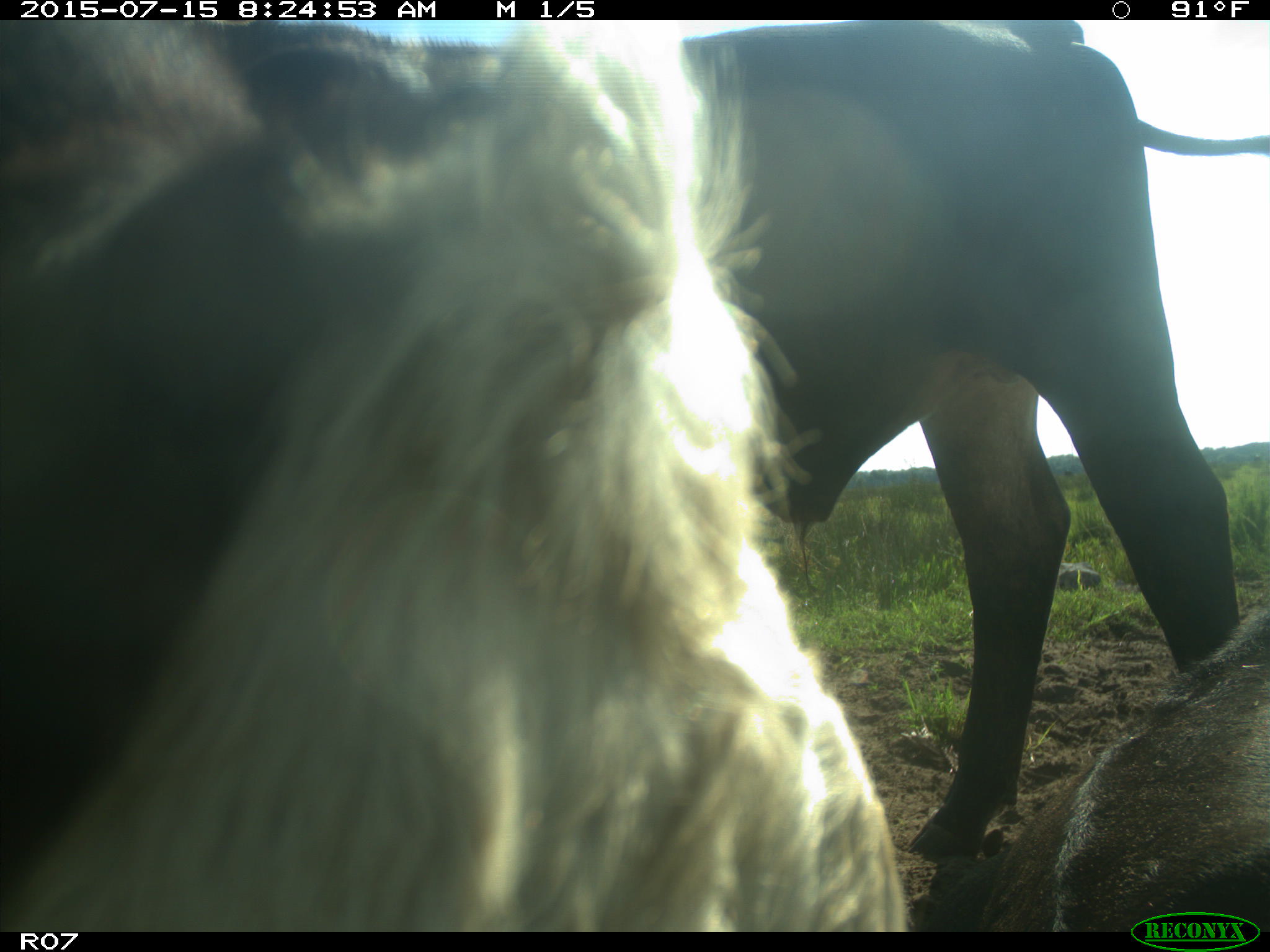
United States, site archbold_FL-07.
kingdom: Animalia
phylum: Chordata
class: Mammalia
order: Artiodactyla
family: Bovidae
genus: Bos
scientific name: Bos taurus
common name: domestic cow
Bos taurus (domestic cow).